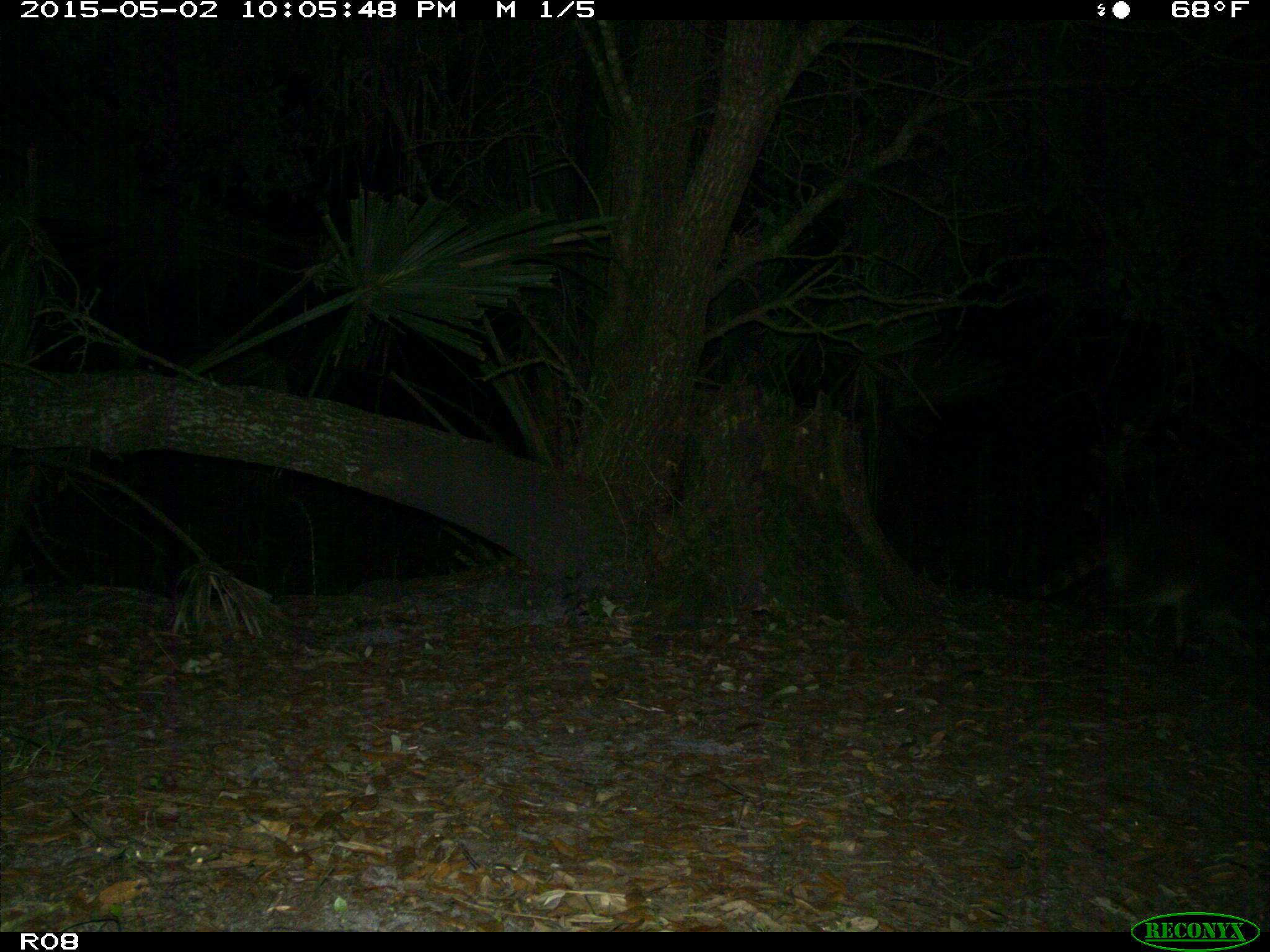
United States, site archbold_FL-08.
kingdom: Animalia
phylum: Chordata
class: Mammalia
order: Carnivora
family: Procyonidae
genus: Procyon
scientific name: Procyon lotor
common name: common raccoon